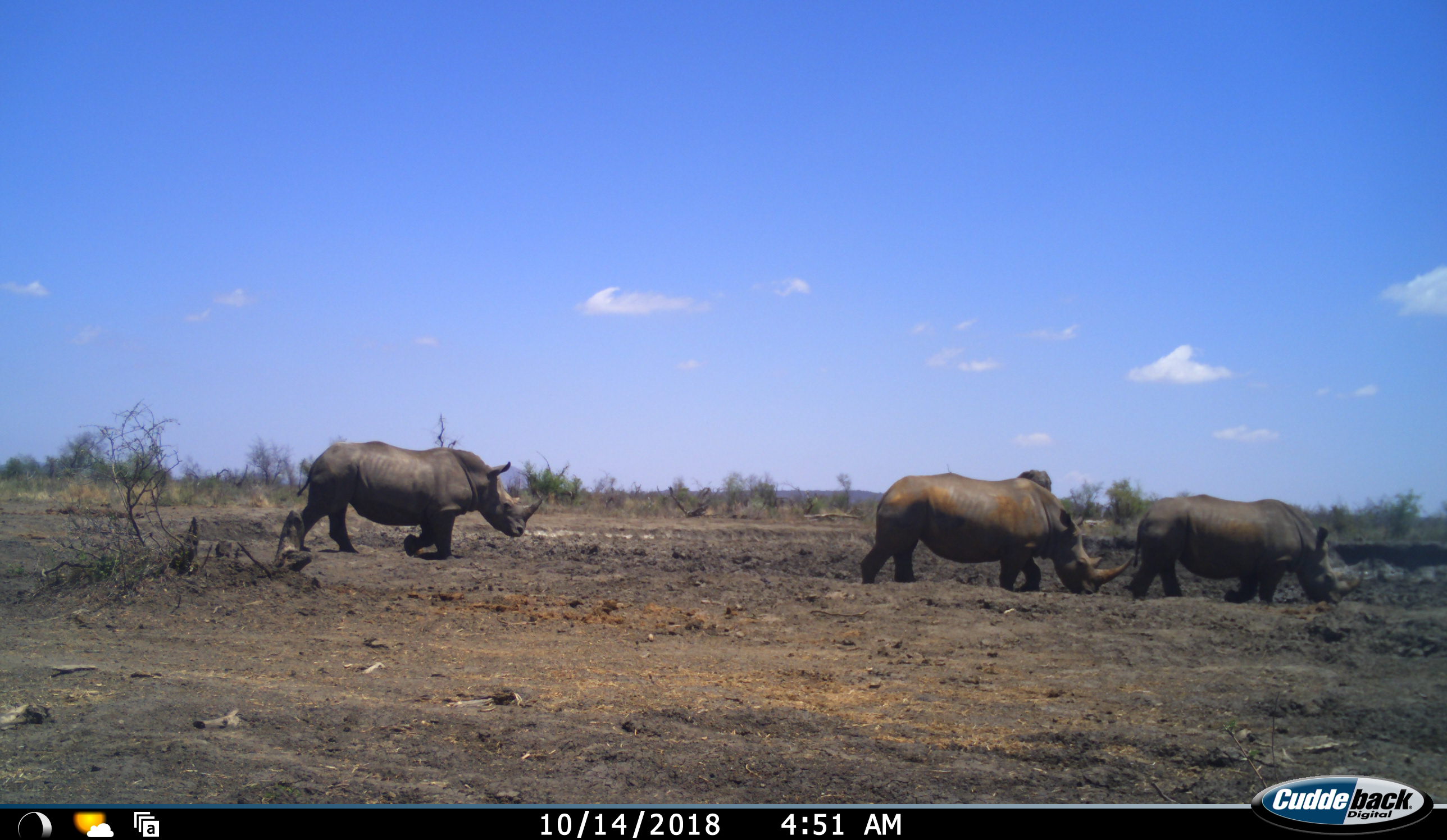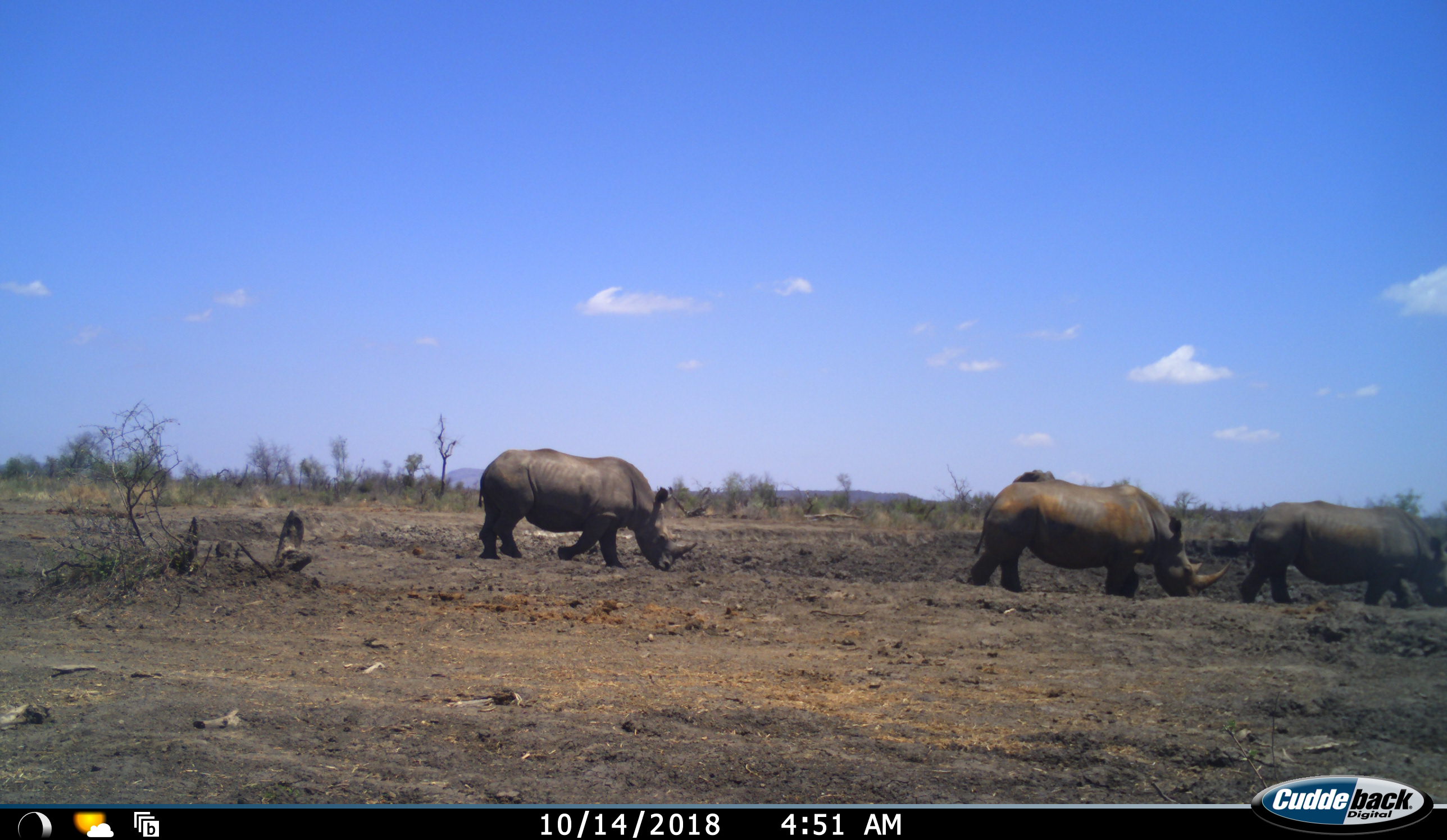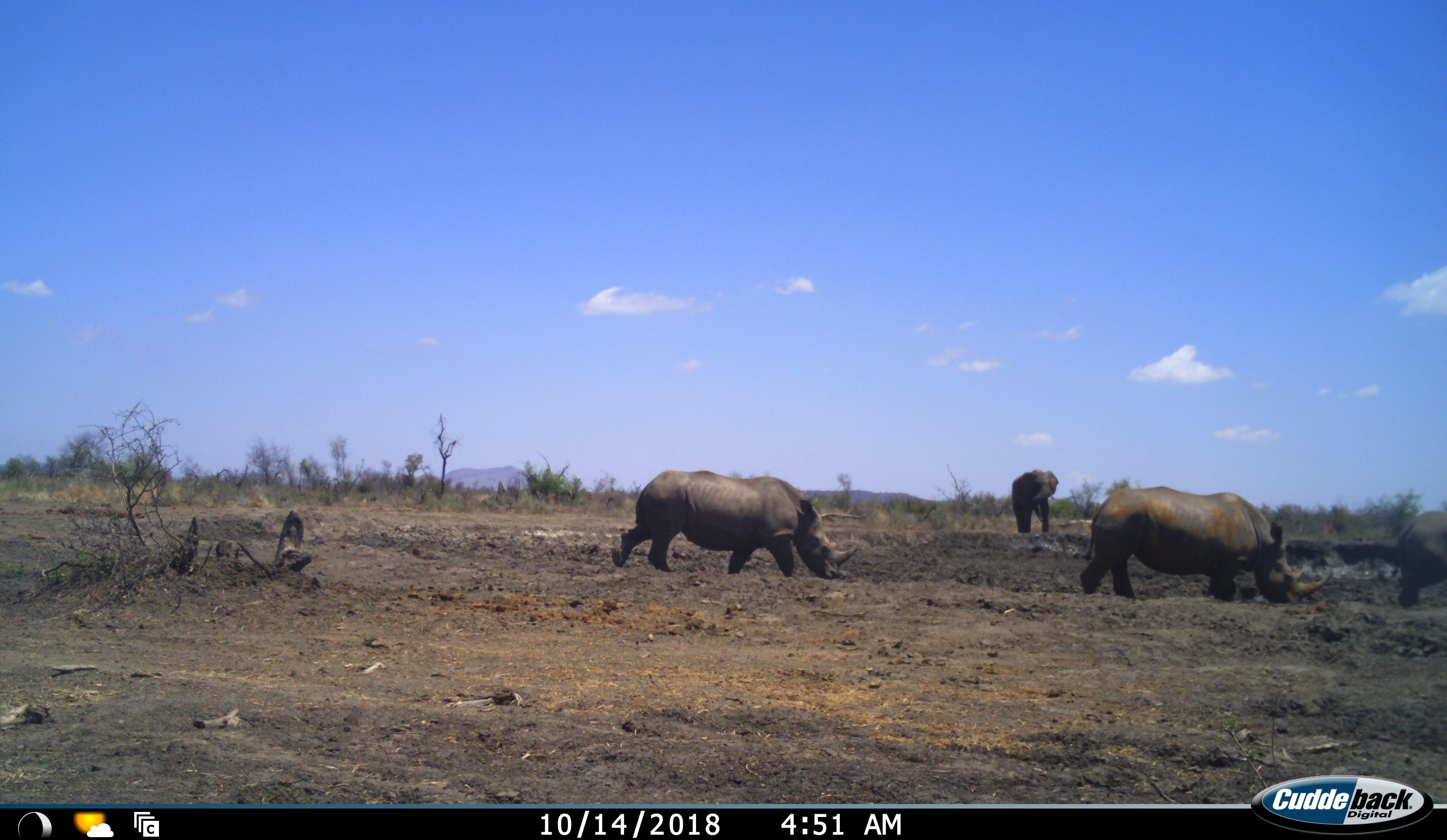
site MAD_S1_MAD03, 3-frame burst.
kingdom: Animalia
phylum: Chordata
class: Mammalia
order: Proboscidea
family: Elephantidae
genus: Loxodonta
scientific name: Loxodonta africana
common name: african bush elephant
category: elephant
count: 1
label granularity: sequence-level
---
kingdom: Animalia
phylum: Chordata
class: Mammalia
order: Perissodactyla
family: Rhinocerotidae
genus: Ceratotherium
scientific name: Ceratotherium simum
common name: white rhinoceros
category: rhinoceroswhite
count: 3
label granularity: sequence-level